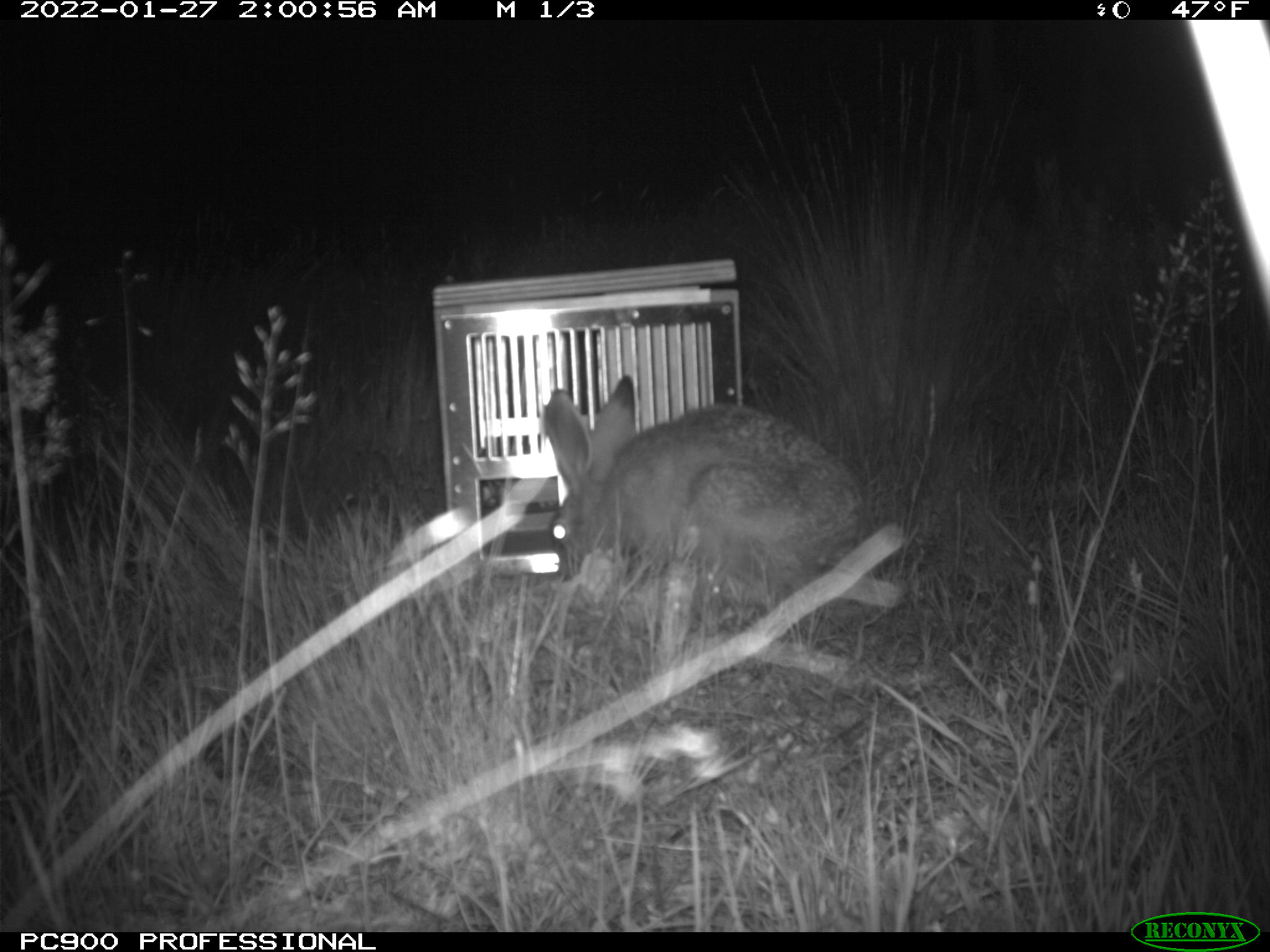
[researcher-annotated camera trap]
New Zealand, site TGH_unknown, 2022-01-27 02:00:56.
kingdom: Animalia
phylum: Chordata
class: Mammalia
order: Lagomorpha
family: Leporidae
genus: Lepus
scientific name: Lepus europaeus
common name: brown hare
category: hare